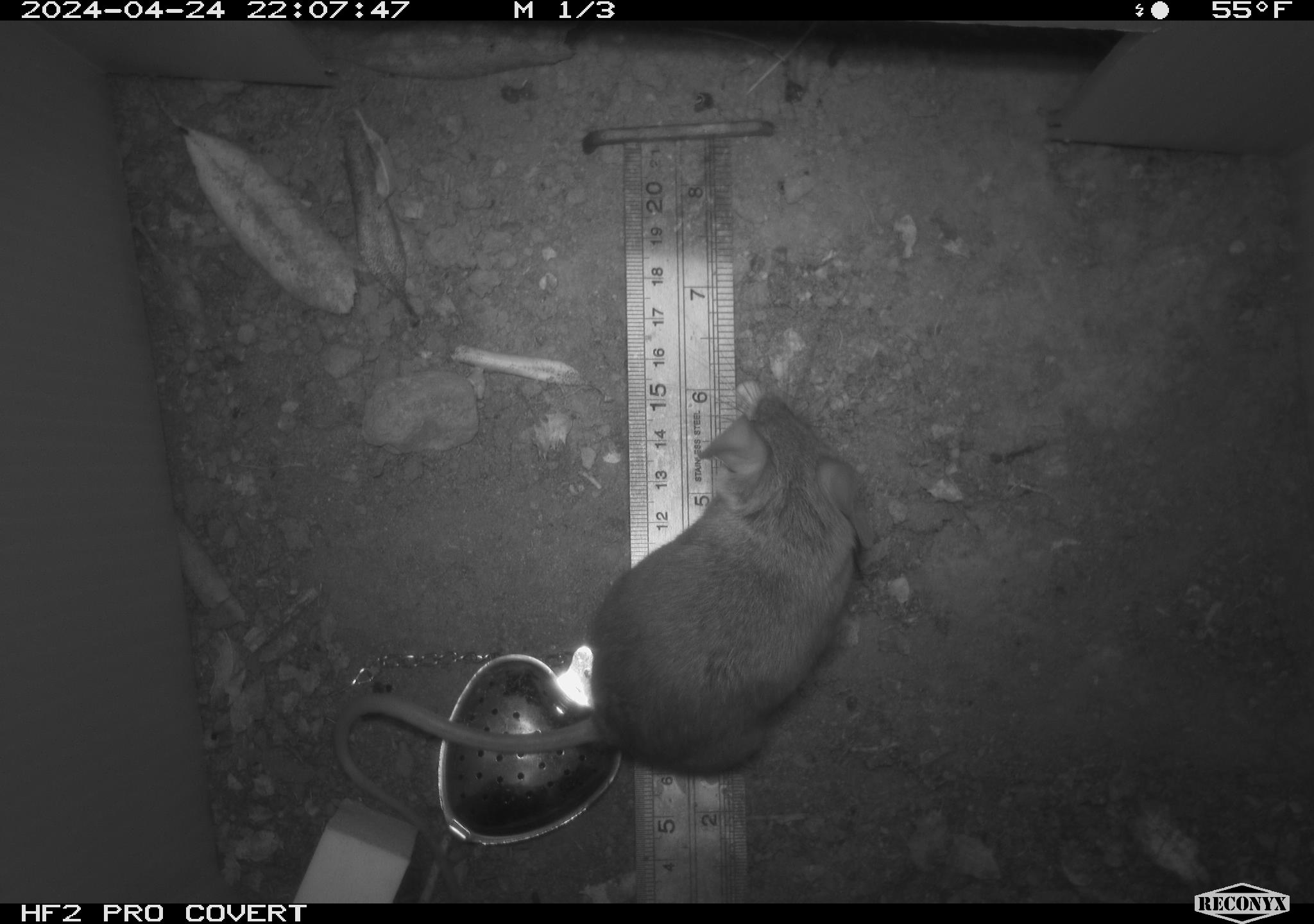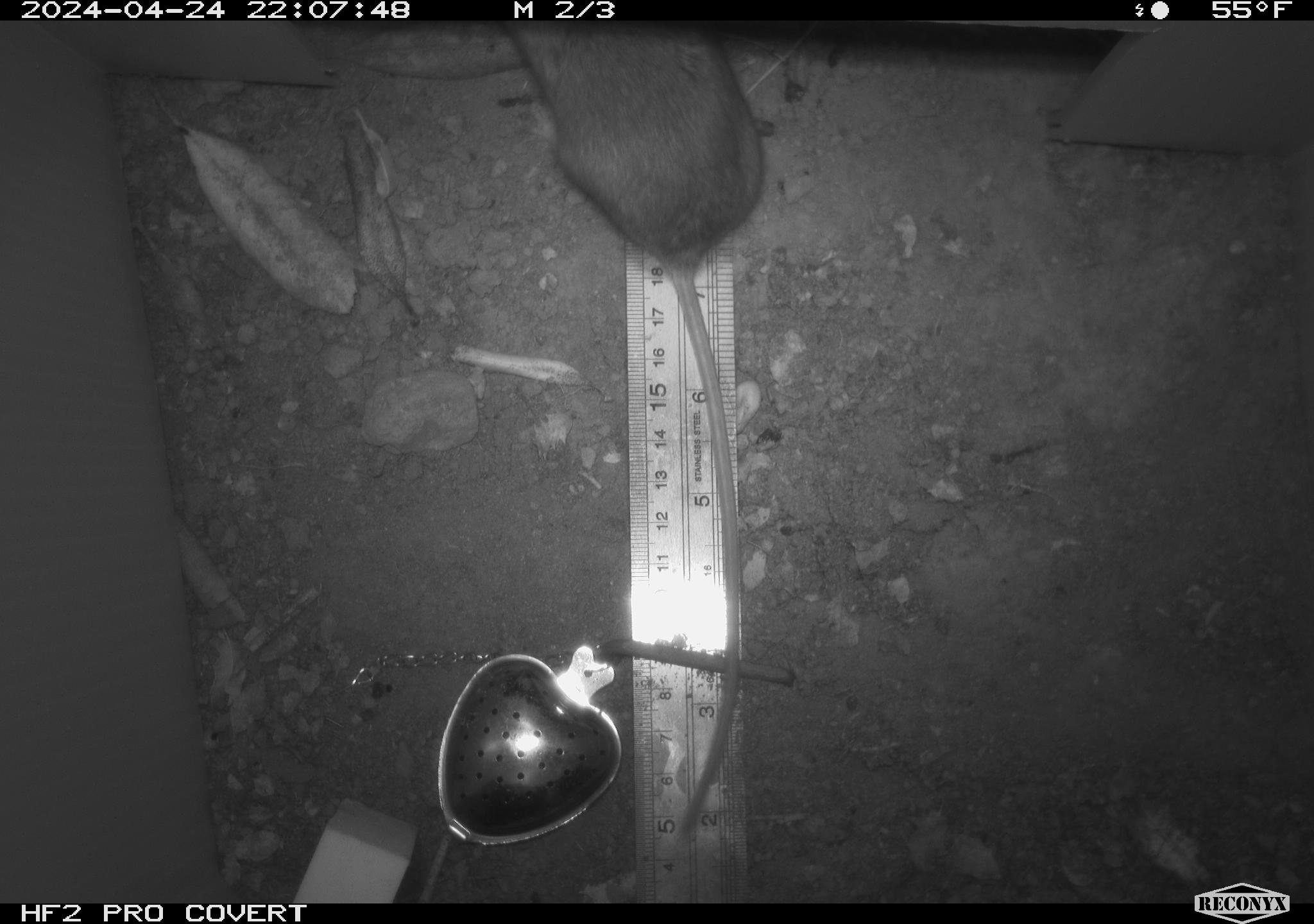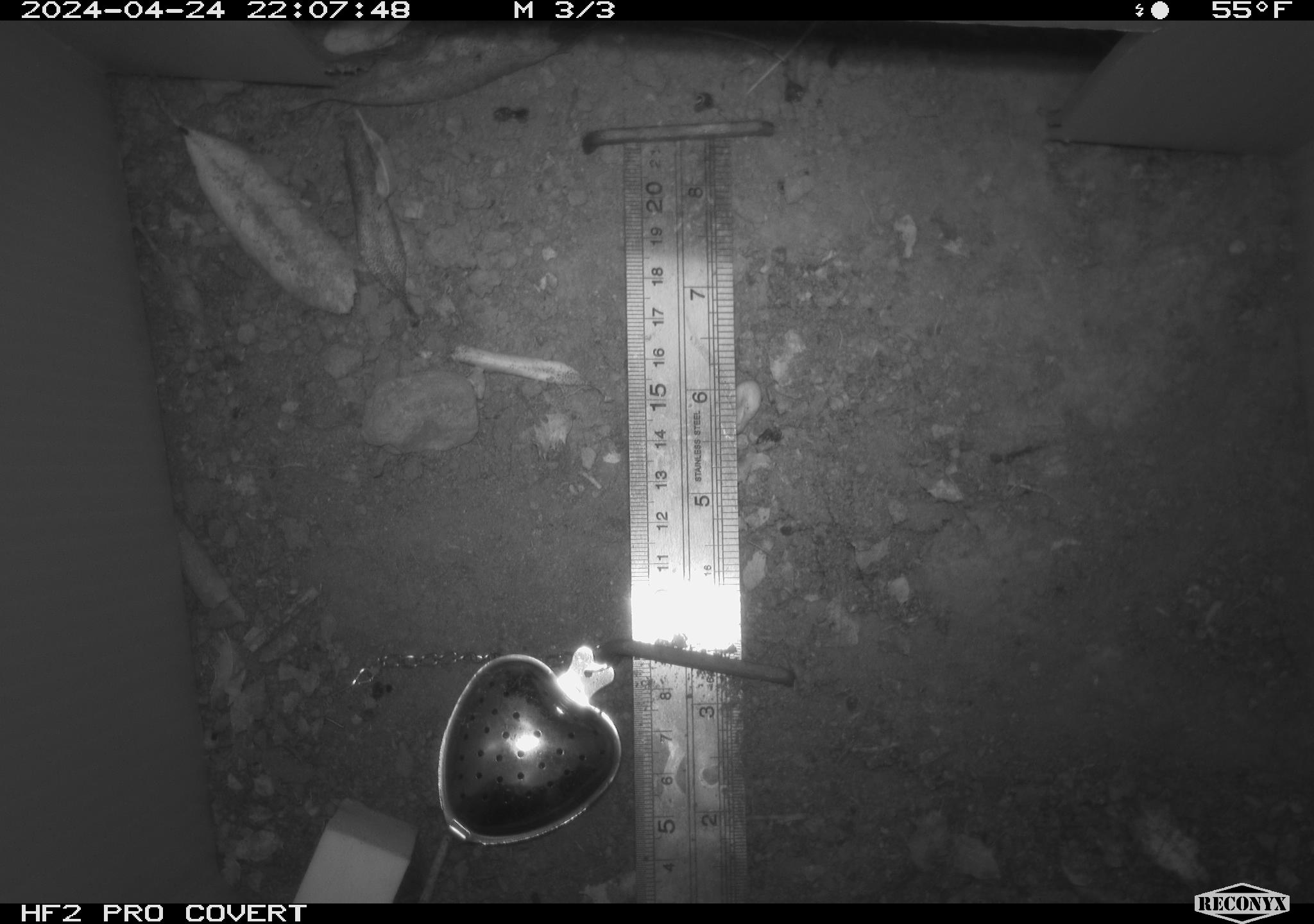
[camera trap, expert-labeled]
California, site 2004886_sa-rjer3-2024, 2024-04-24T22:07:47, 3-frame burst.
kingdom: Animalia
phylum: Chordata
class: Mammalia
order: Rodentia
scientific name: Rodentia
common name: mouse species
Mouse species (Rodentia).